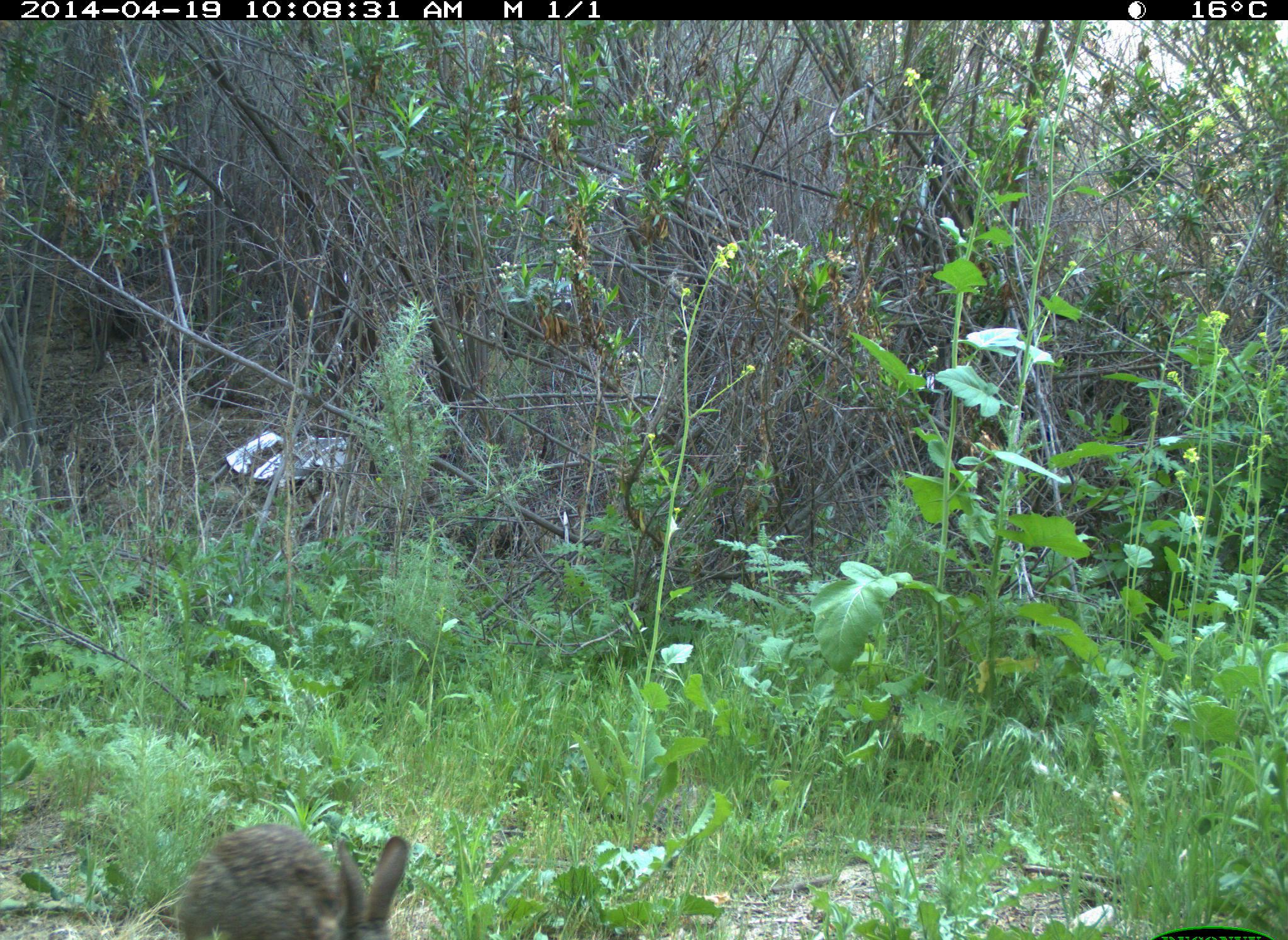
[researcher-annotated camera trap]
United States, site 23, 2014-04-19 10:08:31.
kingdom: Animalia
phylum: Chordata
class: Mammalia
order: Lagomorpha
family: Leporidae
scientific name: Leporidae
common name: rabbits and hares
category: rabbit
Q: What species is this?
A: Rabbit (rabbits and hares) (Leporidae).